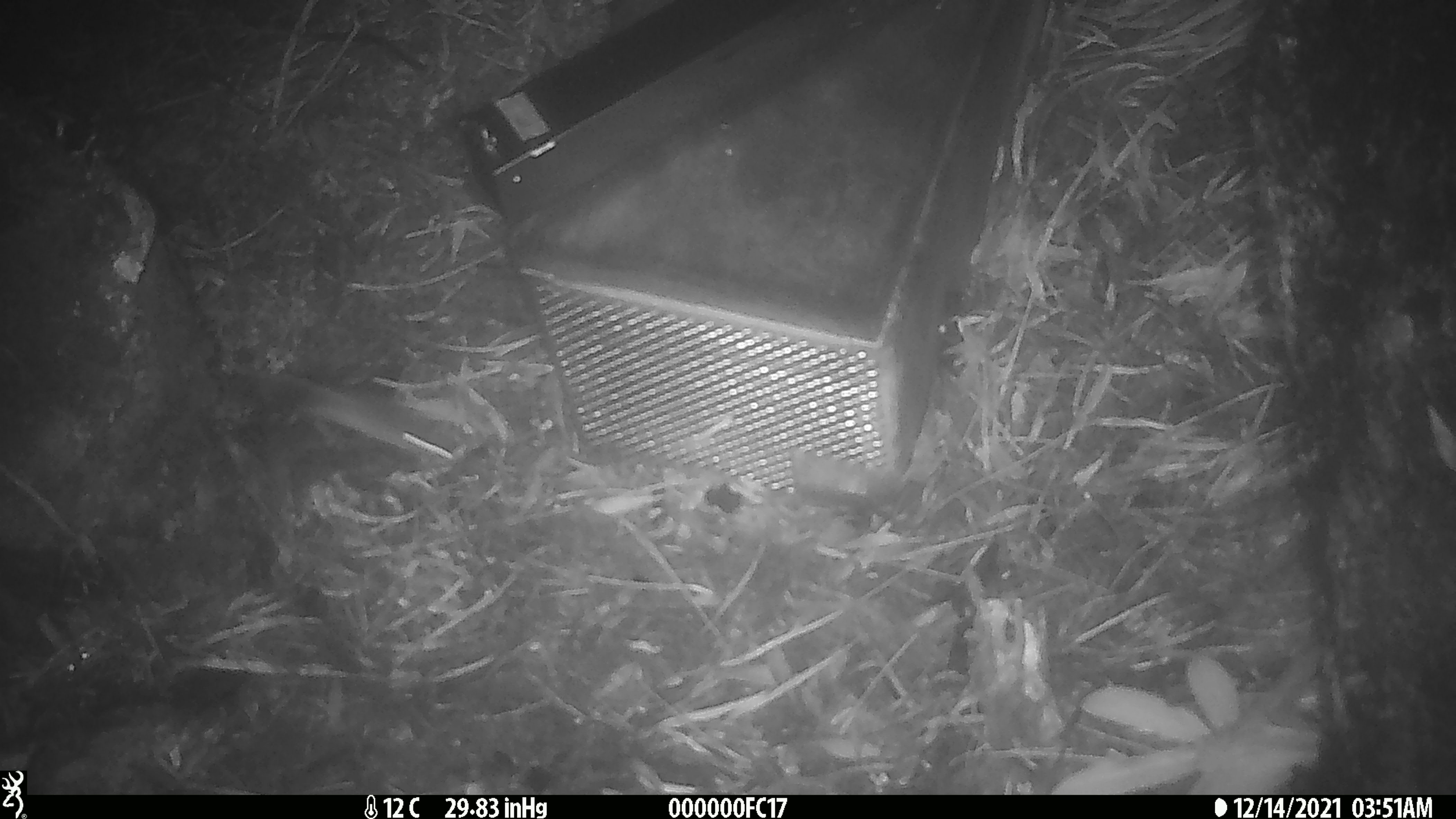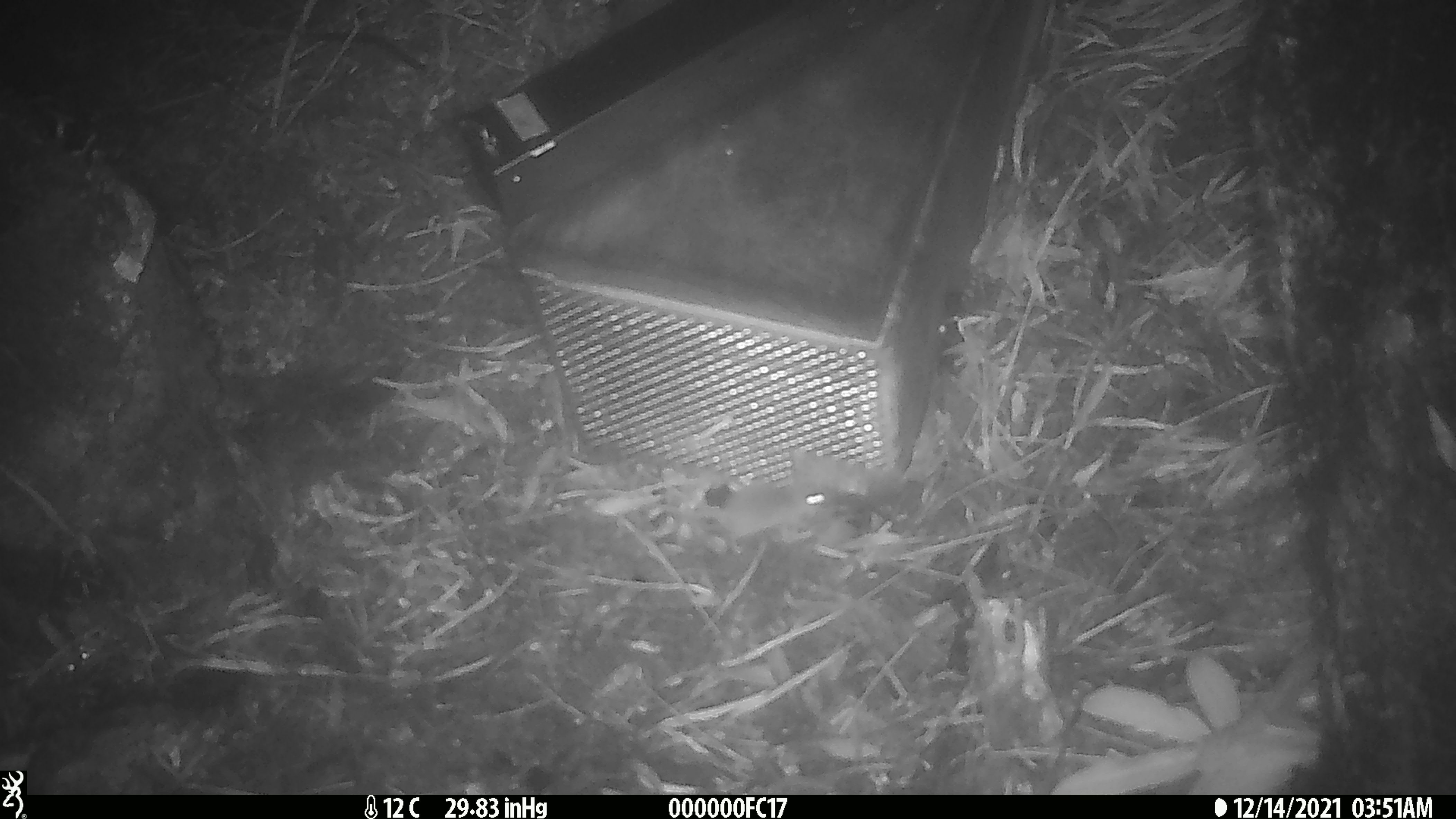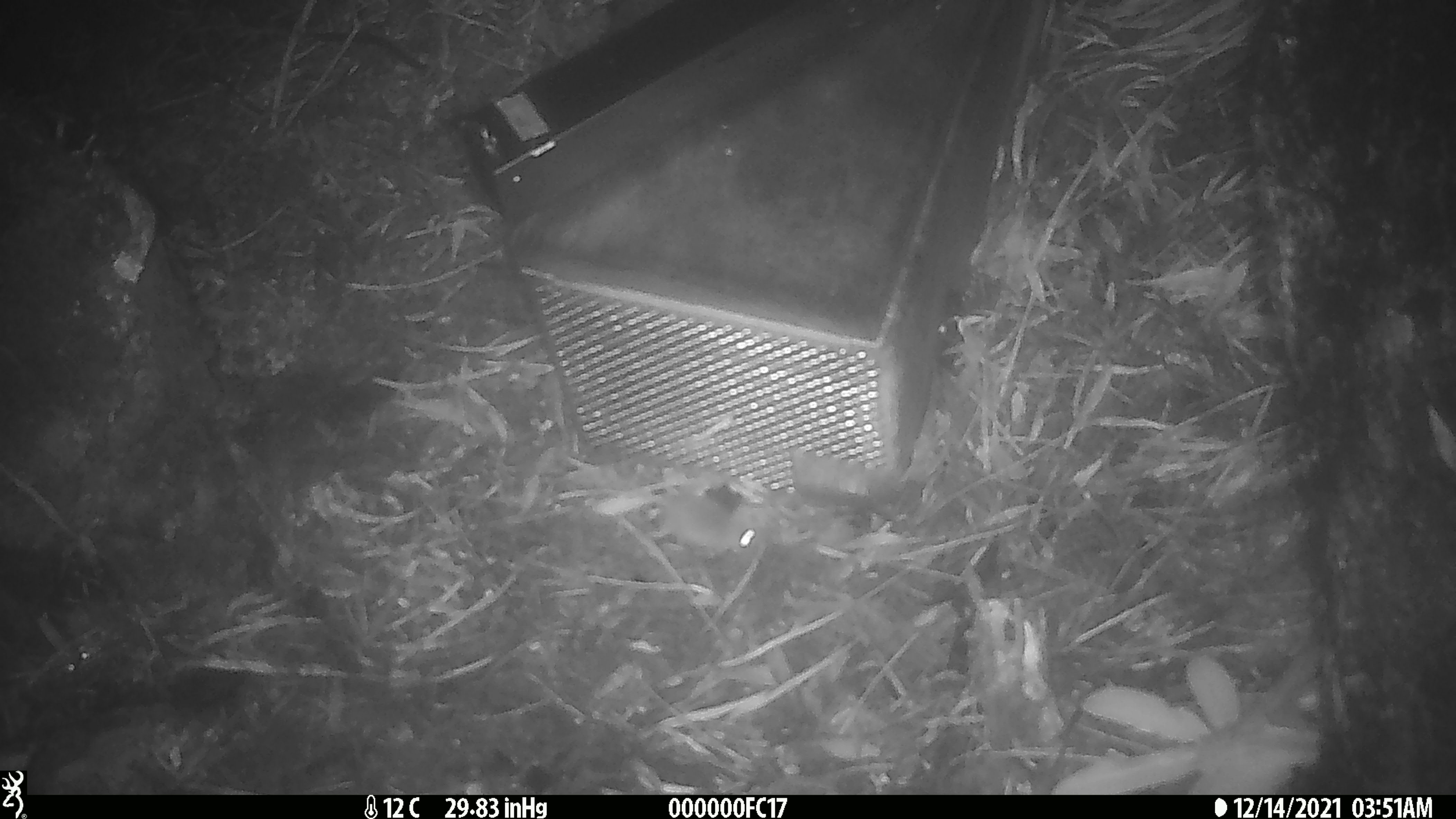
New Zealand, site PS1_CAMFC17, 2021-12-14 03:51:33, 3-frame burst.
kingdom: Animalia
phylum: Chordata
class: Mammalia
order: Rodentia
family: Muridae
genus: Mus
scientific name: Mus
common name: mouse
Mouse (Mus).